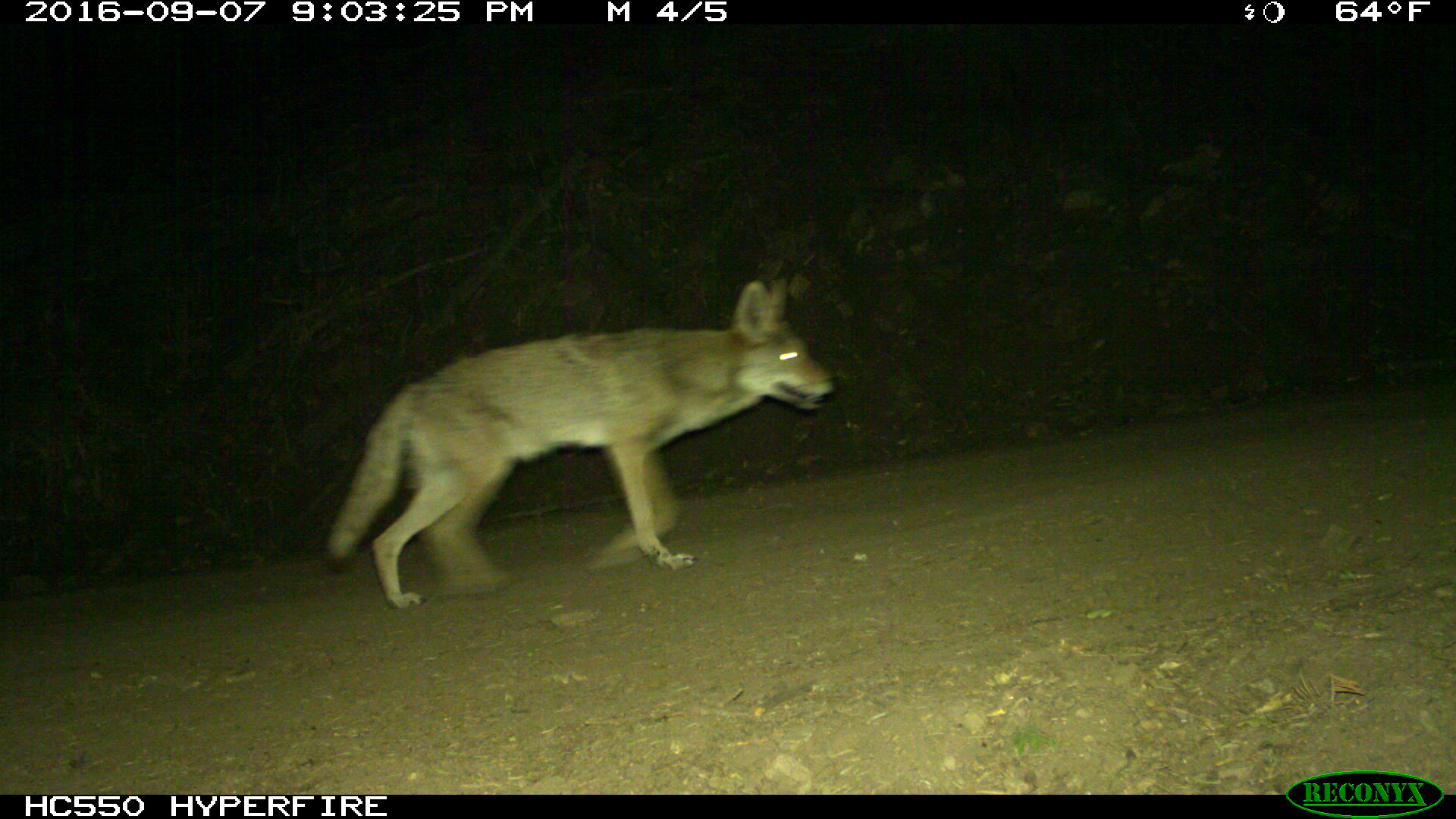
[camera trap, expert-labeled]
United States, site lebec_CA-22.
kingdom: Animalia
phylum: Chordata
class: Mammalia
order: Carnivora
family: Canidae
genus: Canis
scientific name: Canis latrans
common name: coyote